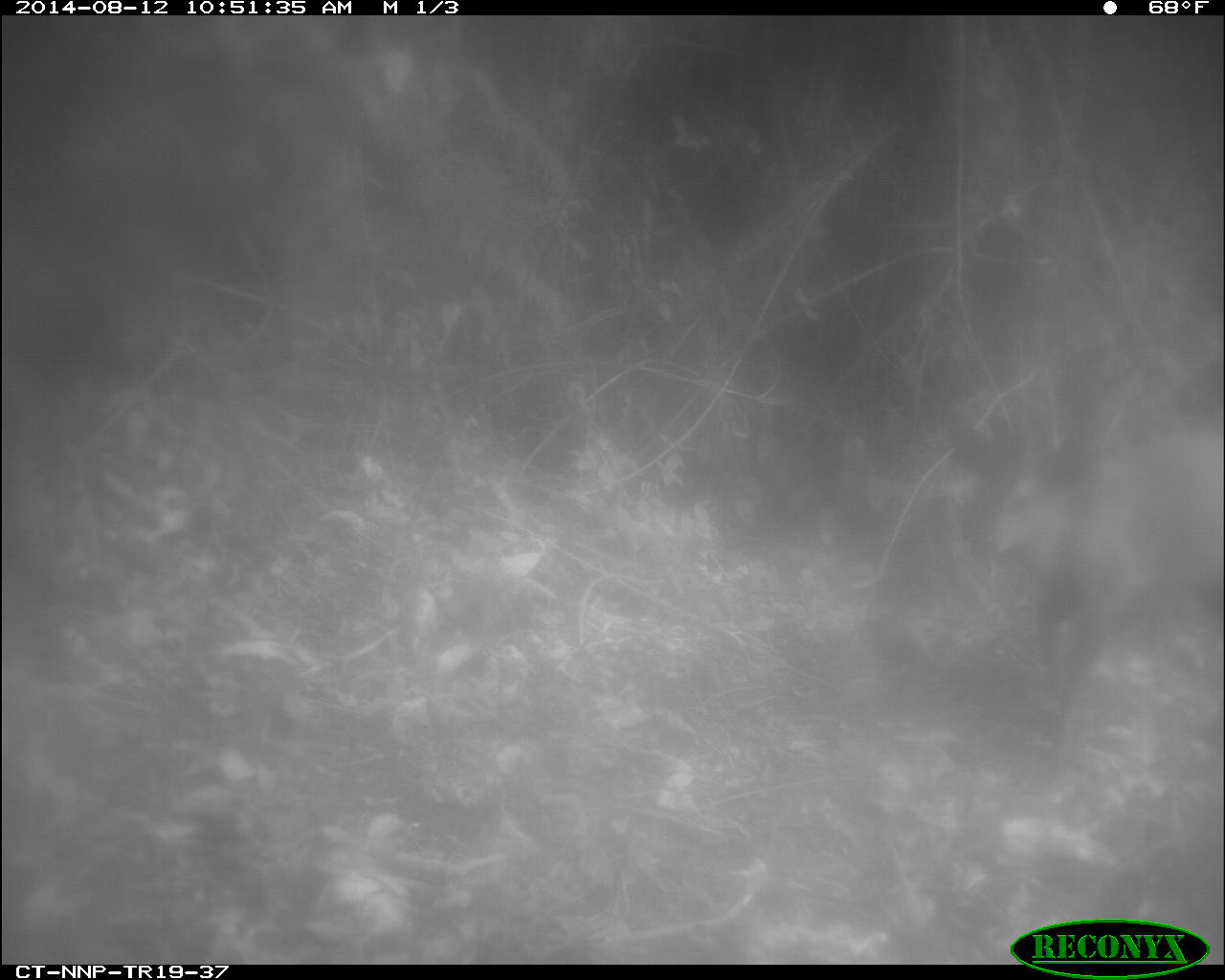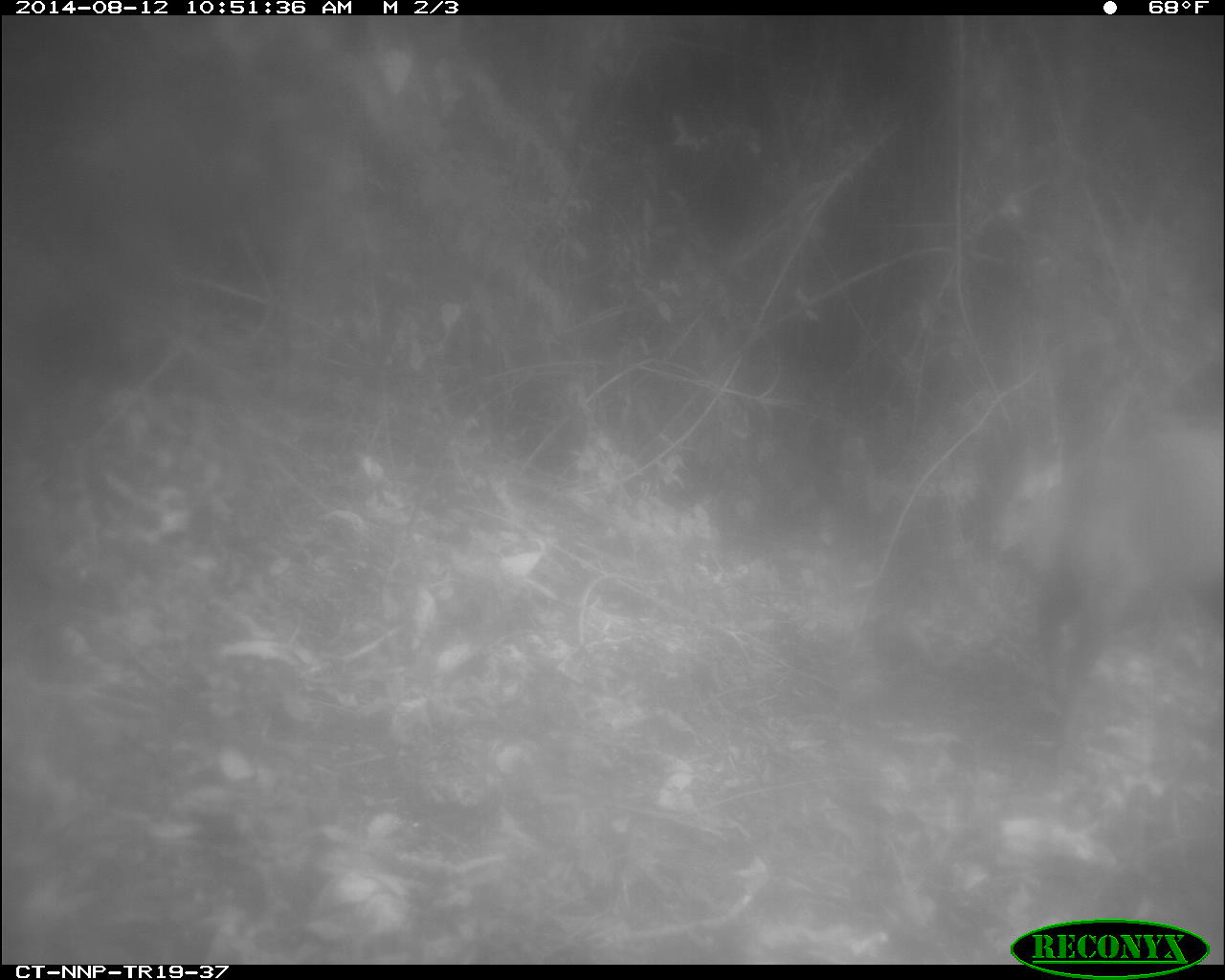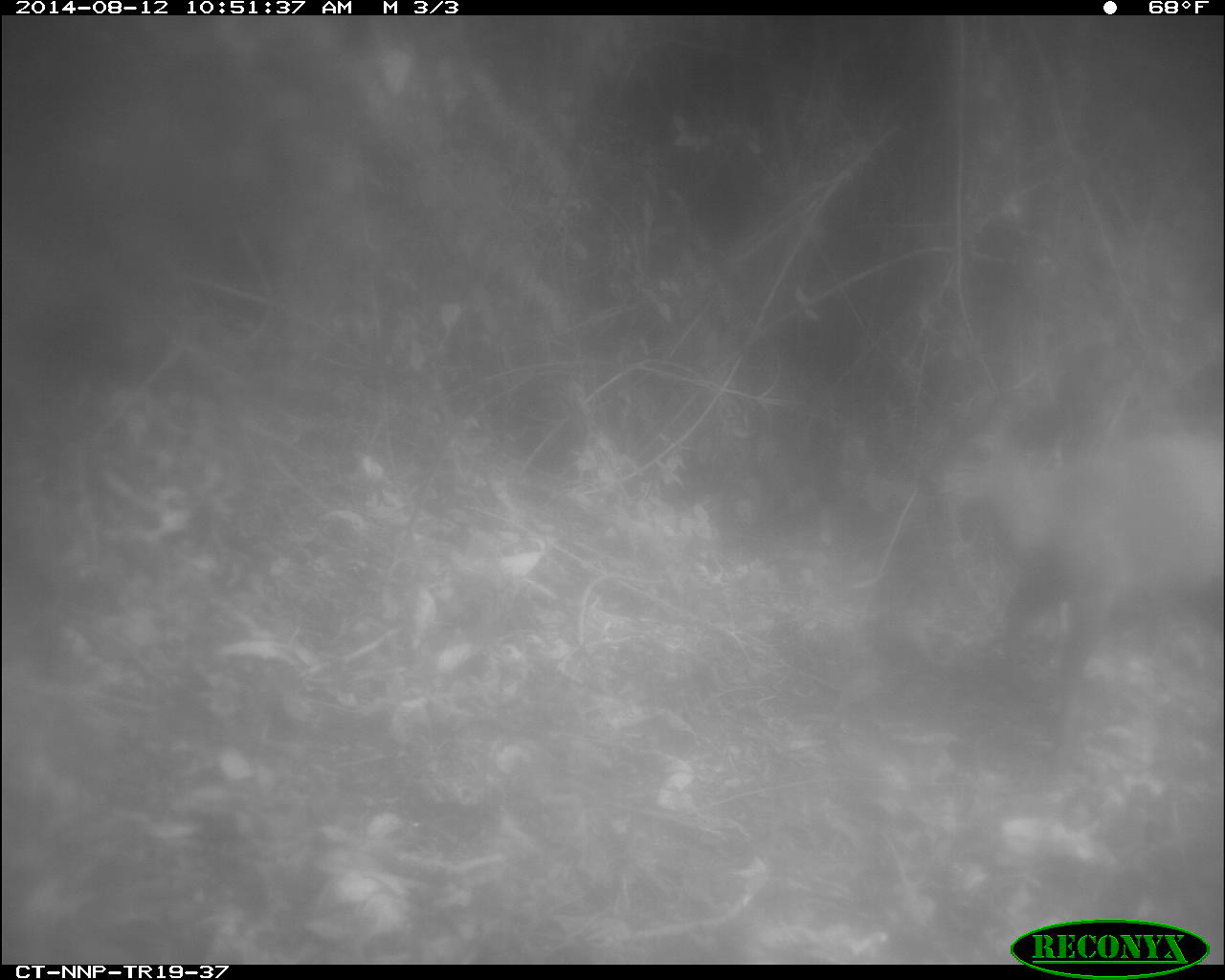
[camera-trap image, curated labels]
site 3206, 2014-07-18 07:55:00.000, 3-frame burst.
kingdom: Animalia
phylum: Chordata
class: Mammalia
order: Artiodactyla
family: Bovidae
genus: Cephalophus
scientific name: Cephalophus nigrifrons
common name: black-fronted duiker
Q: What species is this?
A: Cephalophus nigrifrons (black-fronted duiker).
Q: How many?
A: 1.